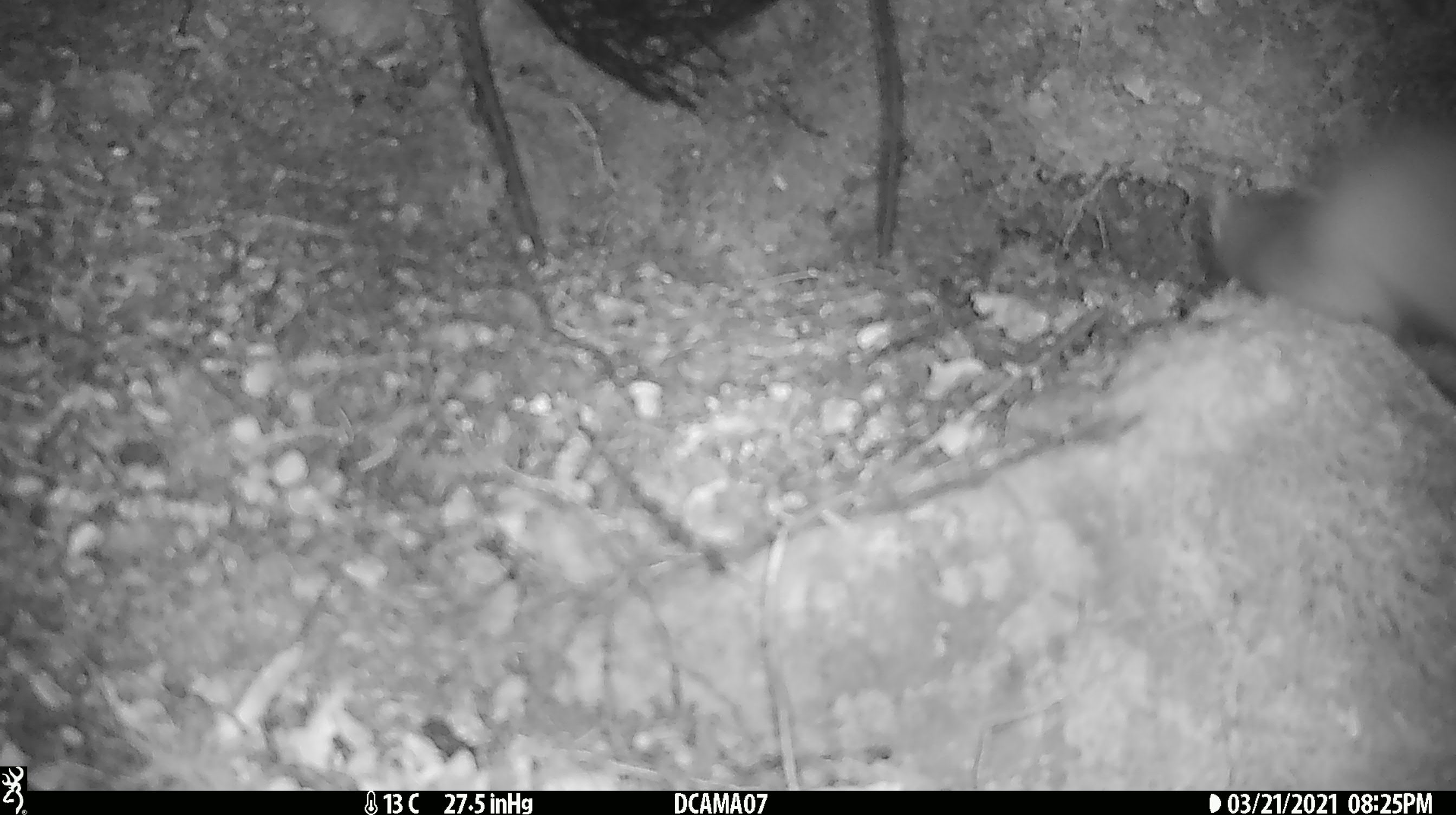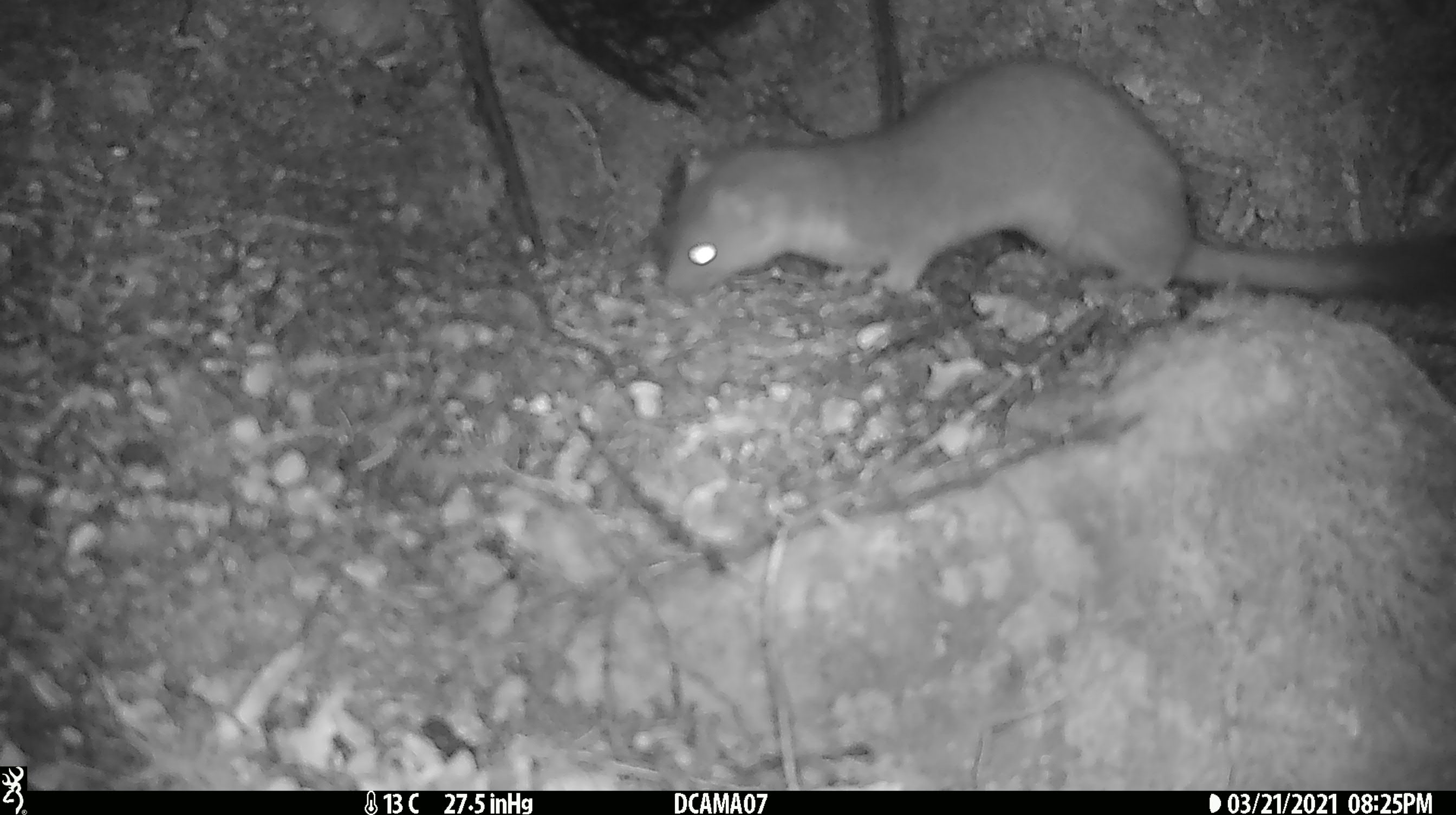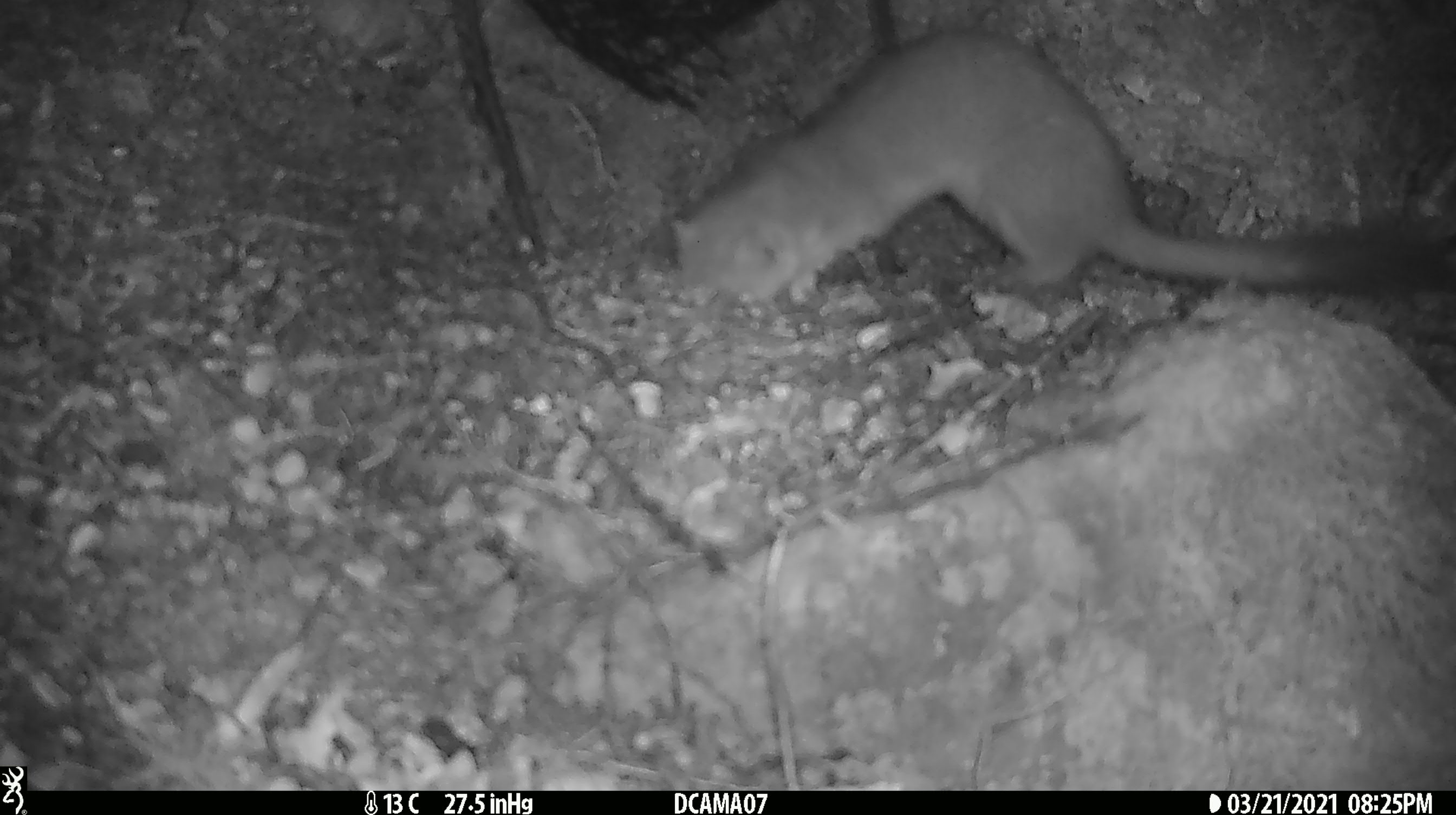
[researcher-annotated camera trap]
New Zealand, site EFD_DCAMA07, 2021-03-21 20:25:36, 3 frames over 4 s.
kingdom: Animalia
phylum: Chordata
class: Mammalia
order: Carnivora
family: Mustelidae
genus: Mustela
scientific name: Mustela erminea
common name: stoat